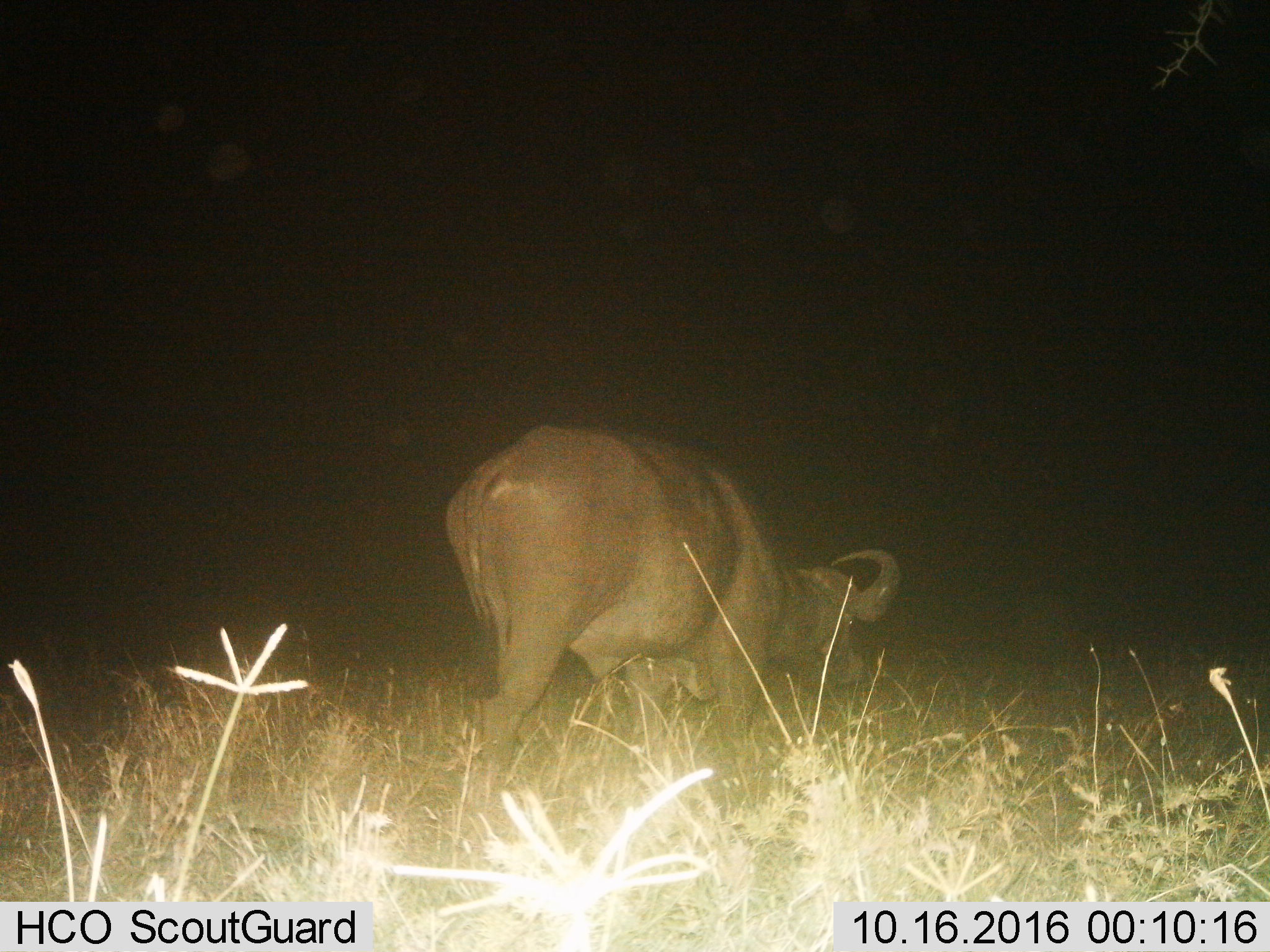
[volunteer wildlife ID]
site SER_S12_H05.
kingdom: Animalia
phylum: Chordata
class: Mammalia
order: Artiodactyla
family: Bovidae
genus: Syncerus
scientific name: Syncerus caffer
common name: african buffalo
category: buffalo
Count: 1.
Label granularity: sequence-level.